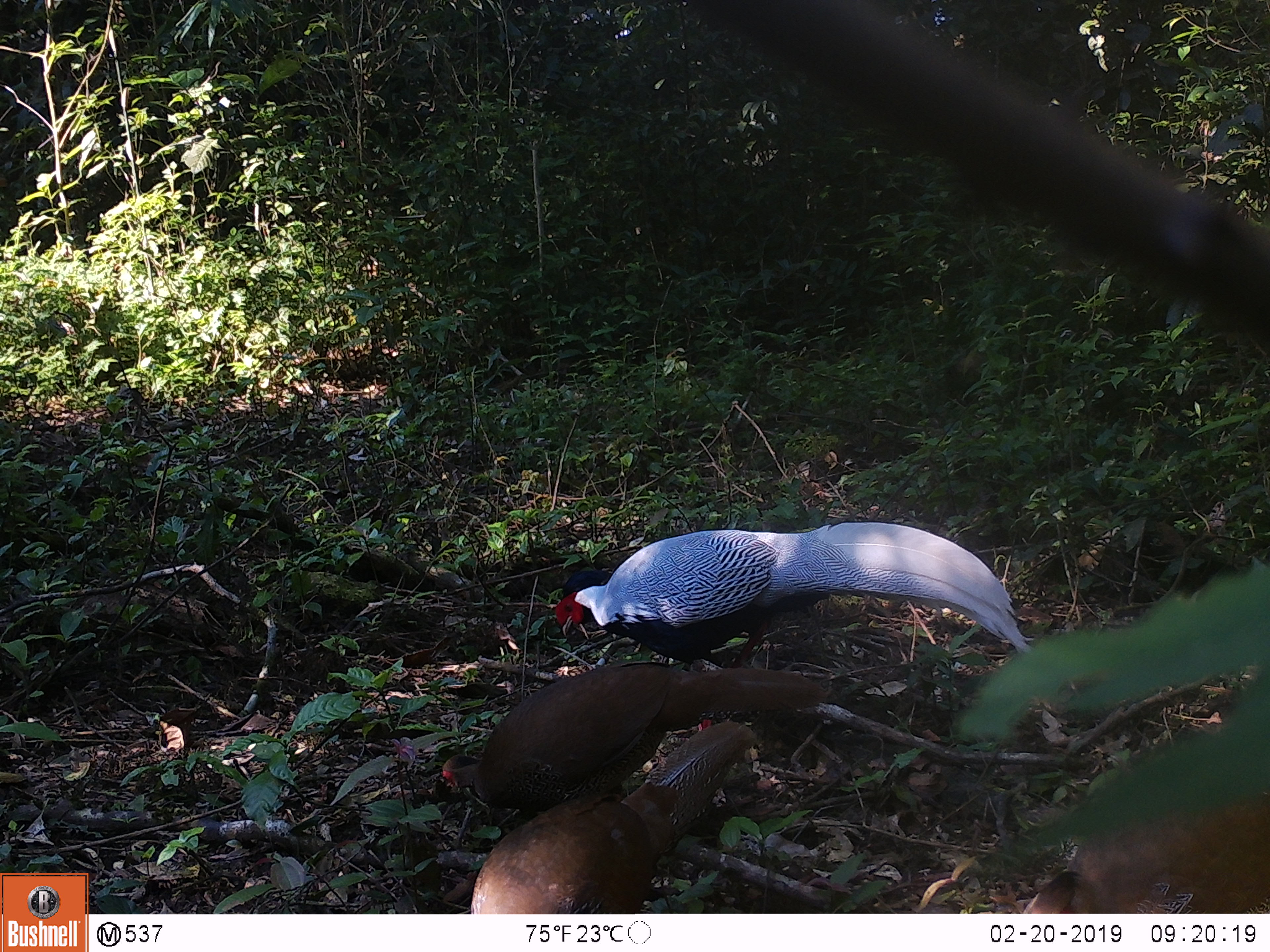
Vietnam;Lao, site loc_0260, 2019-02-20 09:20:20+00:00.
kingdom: Animalia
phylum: Chordata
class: Aves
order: Galliformes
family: Phasianidae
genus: Lophura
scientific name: Lophura nycthemera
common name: silver pheasant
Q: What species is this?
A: Silver pheasant (Lophura nycthemera).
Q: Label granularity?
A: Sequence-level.